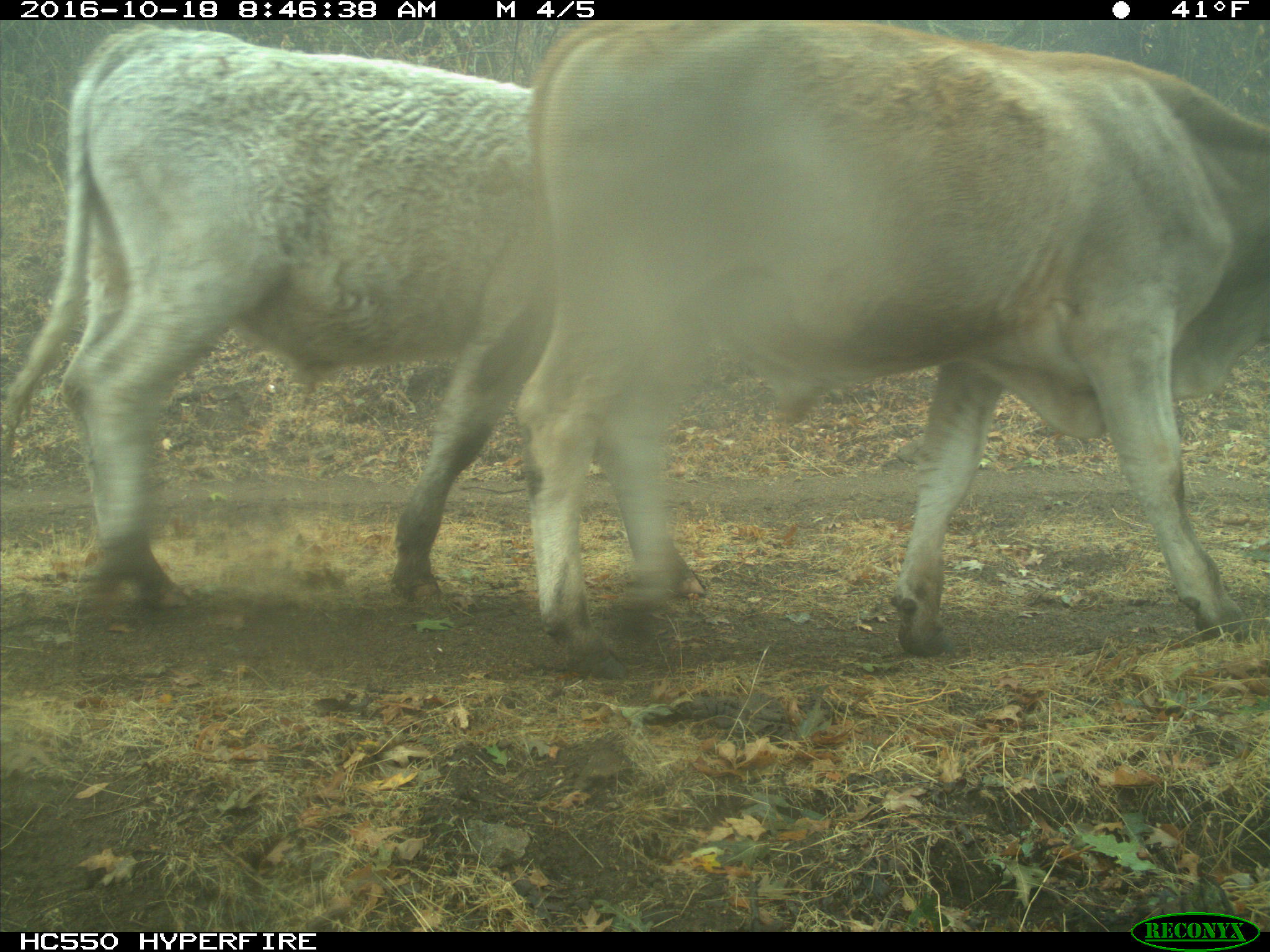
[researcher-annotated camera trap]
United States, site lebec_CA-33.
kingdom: Animalia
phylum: Chordata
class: Mammalia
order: Artiodactyla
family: Bovidae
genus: Bos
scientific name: Bos taurus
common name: domestic cow